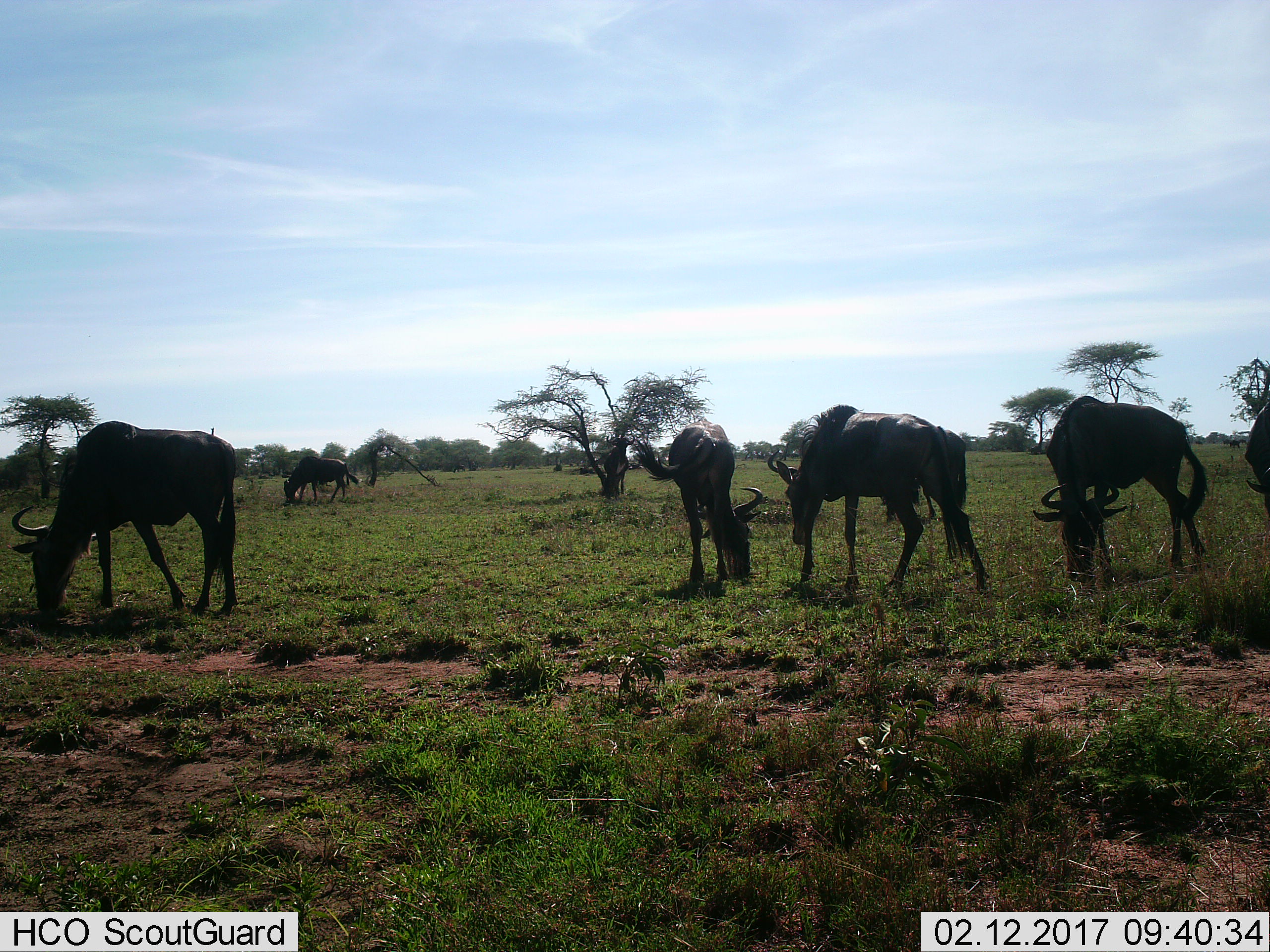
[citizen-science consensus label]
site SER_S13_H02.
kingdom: Animalia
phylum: Chordata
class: Mammalia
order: Artiodactyla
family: Bovidae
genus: Connochaetes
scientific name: Connochaetes taurinus taurinus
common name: blue wildebeest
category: wildebeestblue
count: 6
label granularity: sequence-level